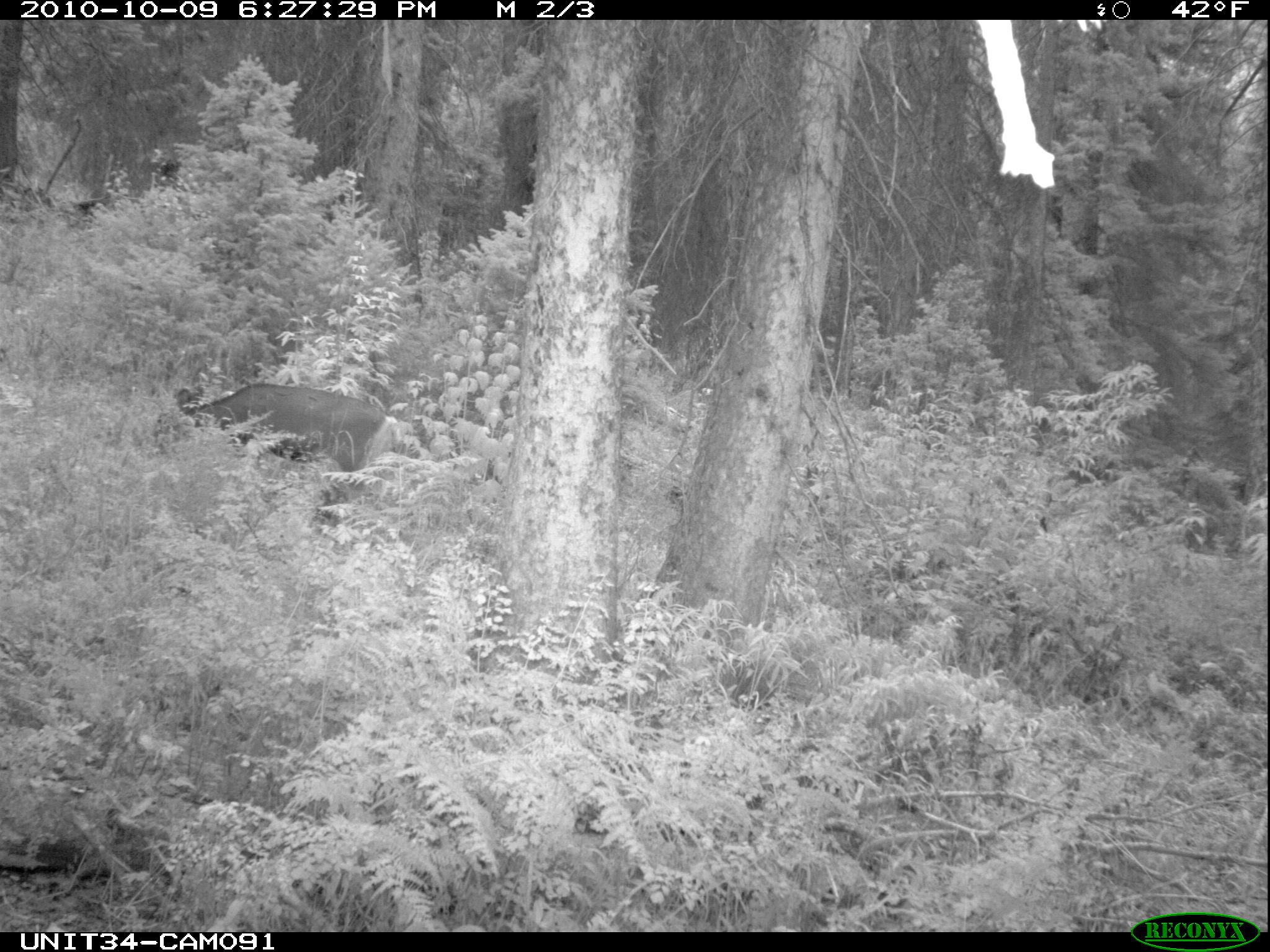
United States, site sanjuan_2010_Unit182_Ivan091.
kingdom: Animalia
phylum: Chordata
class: Mammalia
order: Artiodactyla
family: Cervidae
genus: Odocoileus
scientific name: Odocoileus hemionus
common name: mule deer